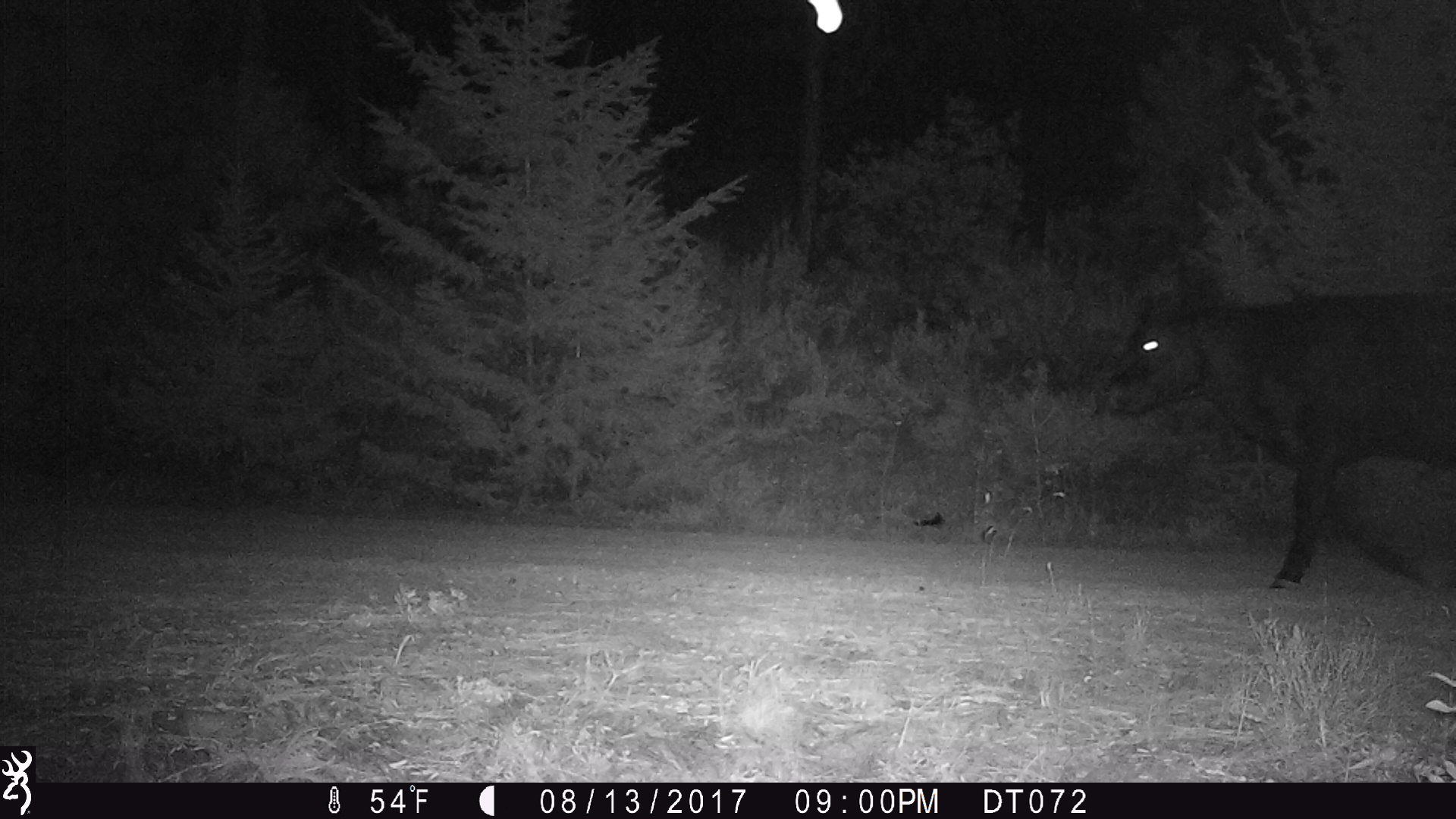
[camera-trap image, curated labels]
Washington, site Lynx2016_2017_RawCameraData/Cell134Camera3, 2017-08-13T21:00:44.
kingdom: Animalia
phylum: Chordata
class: Mammalia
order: Artiodactyla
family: Bovidae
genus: Bos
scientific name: Bos taurus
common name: domestic cattle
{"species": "domestic cattle (Bos taurus)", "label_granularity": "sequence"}